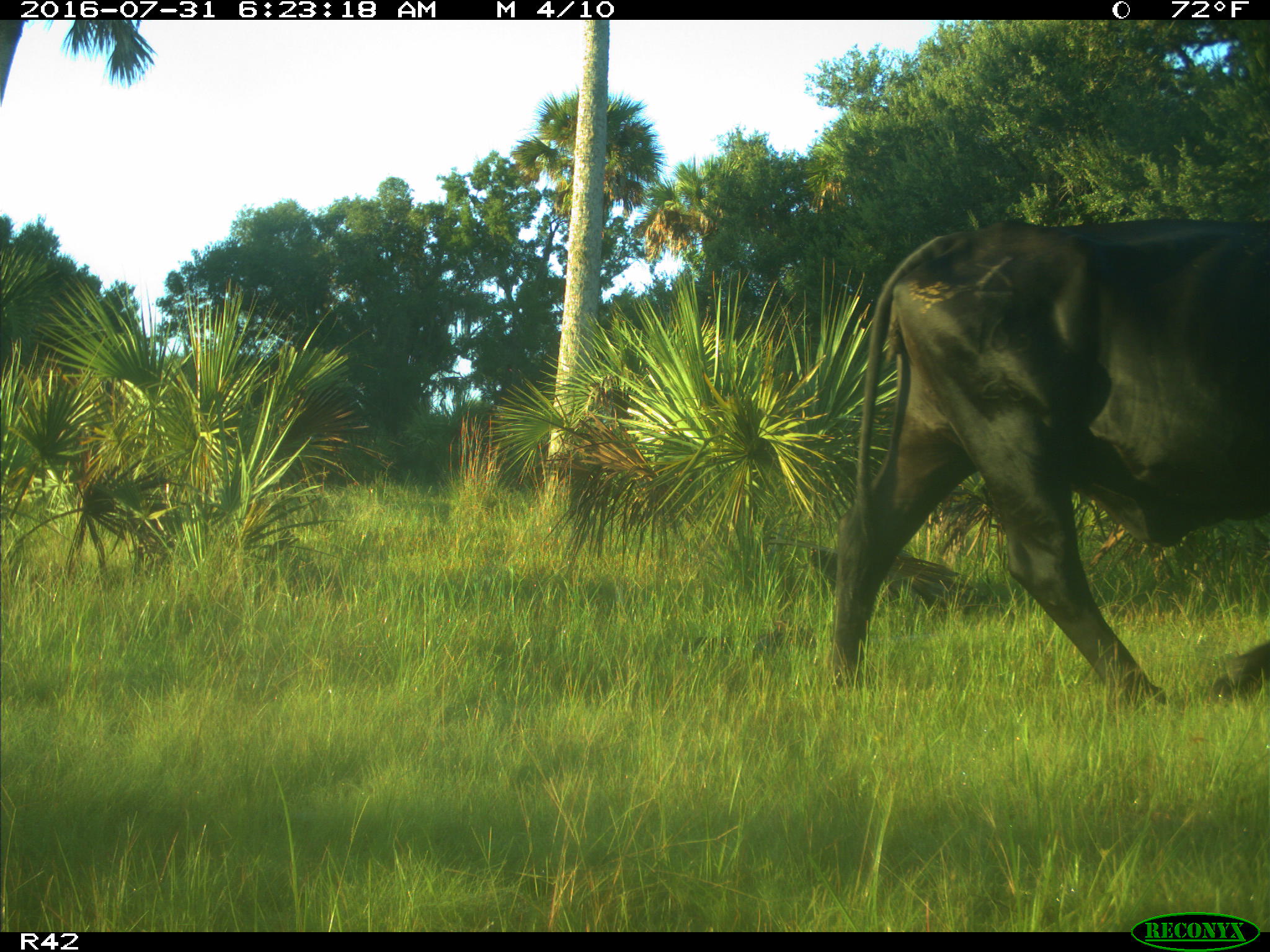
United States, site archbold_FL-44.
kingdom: Animalia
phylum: Chordata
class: Mammalia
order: Artiodactyla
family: Bovidae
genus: Bos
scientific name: Bos taurus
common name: domestic cow